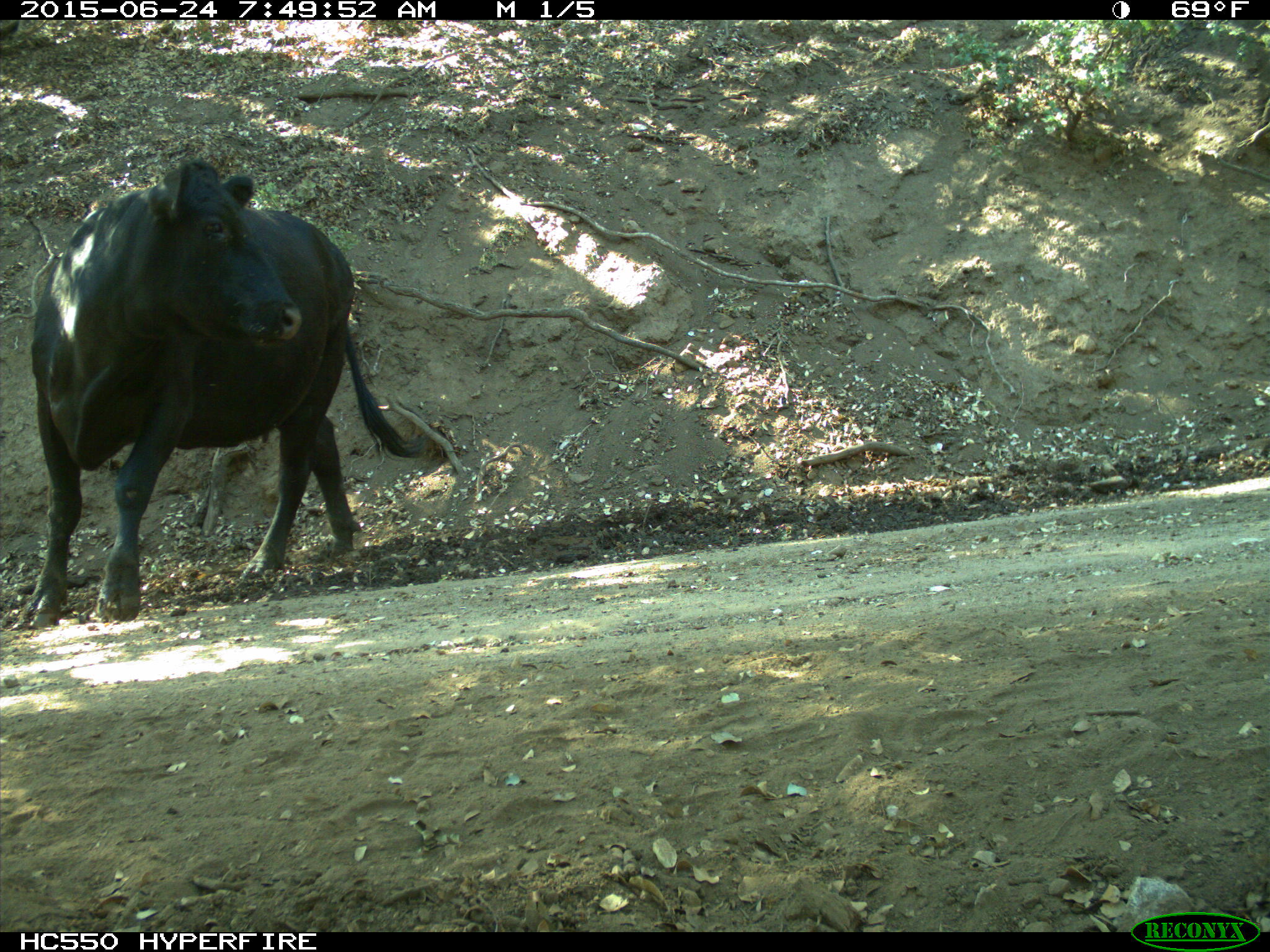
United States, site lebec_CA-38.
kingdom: Animalia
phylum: Chordata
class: Mammalia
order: Artiodactyla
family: Bovidae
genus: Bos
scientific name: Bos taurus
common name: domestic cow